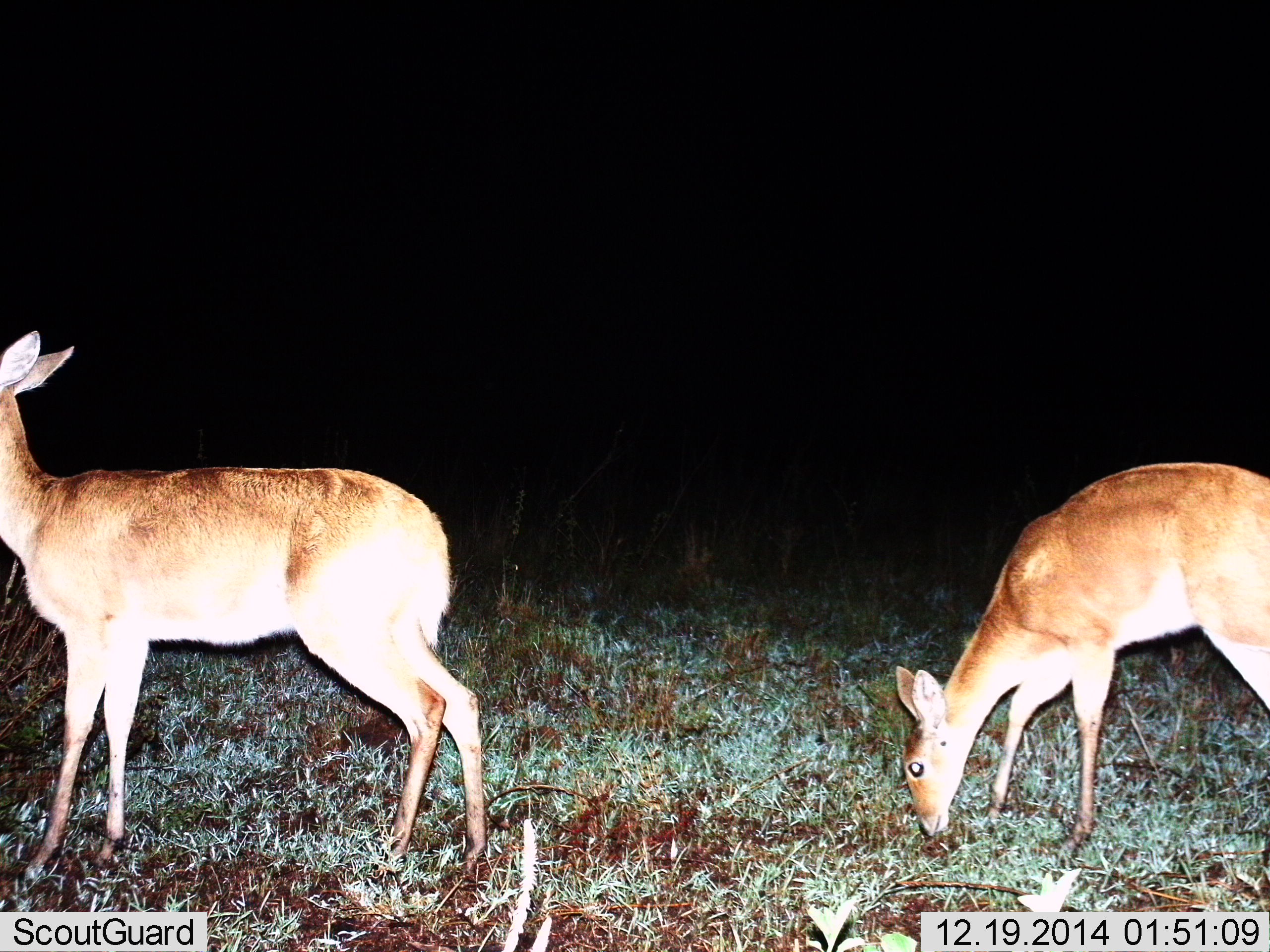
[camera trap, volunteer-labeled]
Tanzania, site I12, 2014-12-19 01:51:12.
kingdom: Animalia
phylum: Chordata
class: Mammalia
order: Artiodactyla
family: Bovidae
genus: Redunca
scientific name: Redunca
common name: reedbuck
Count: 2.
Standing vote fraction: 80%.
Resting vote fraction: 0%.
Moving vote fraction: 0%.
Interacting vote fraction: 0%.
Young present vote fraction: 0%.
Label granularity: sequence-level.